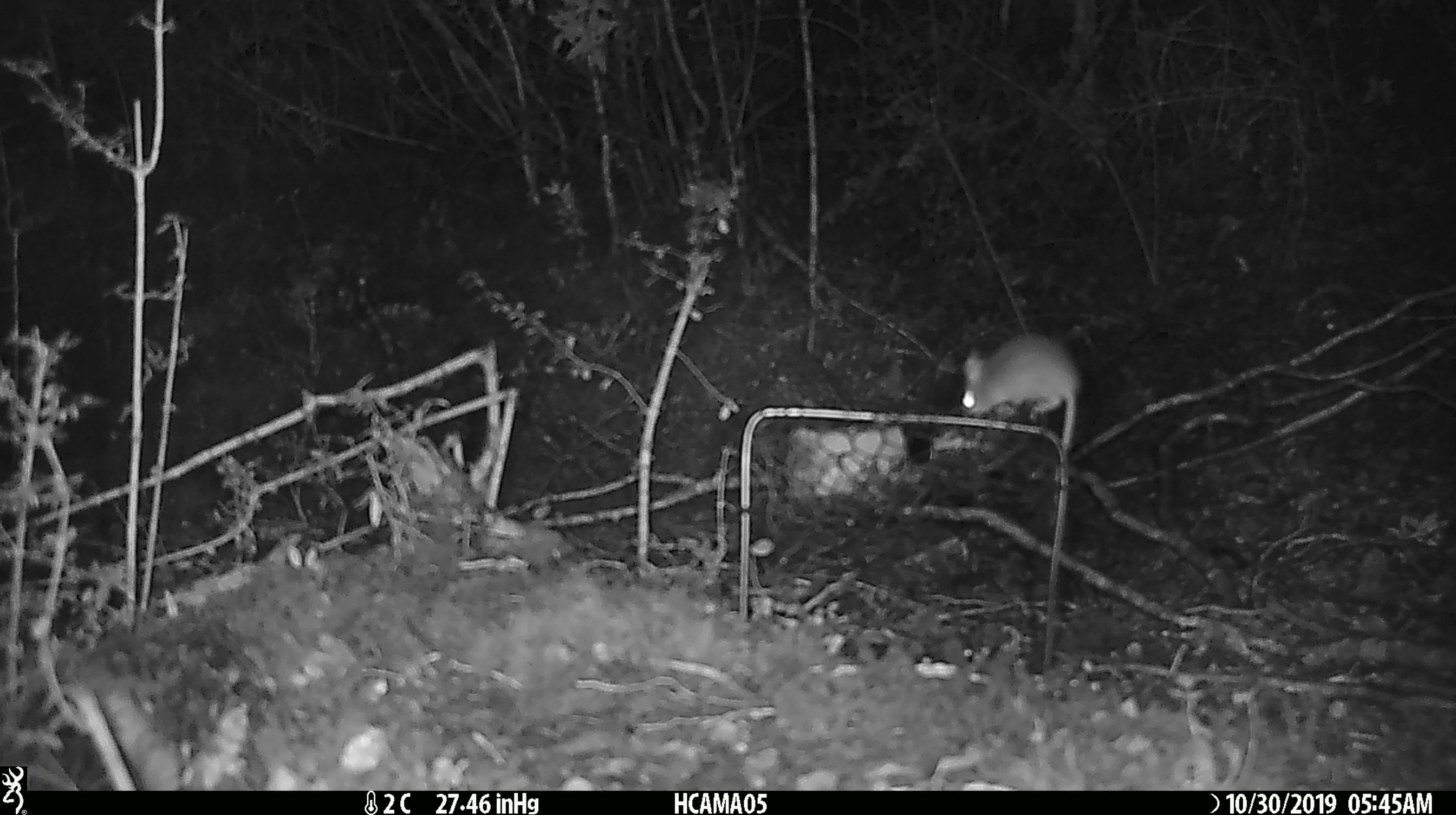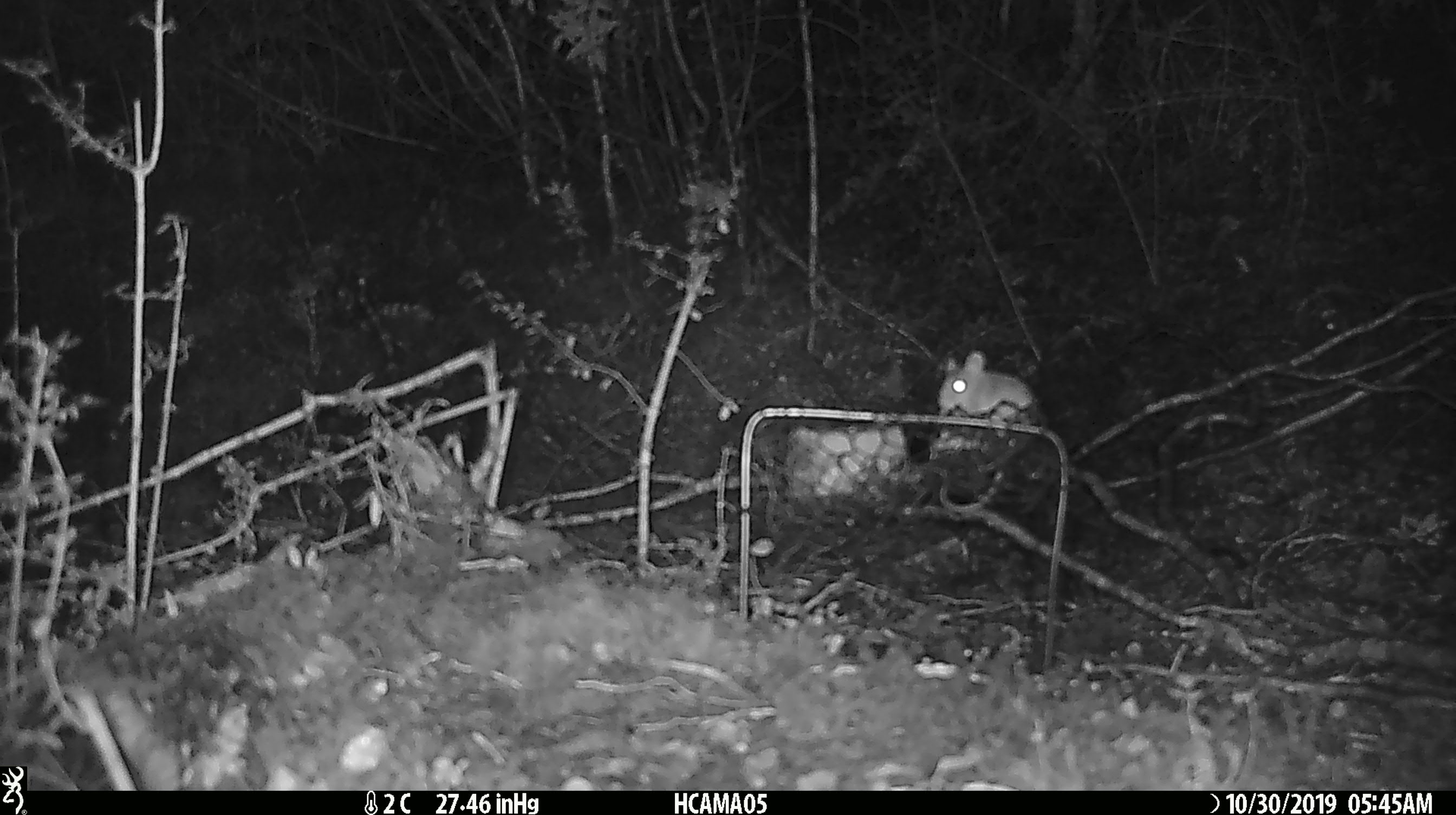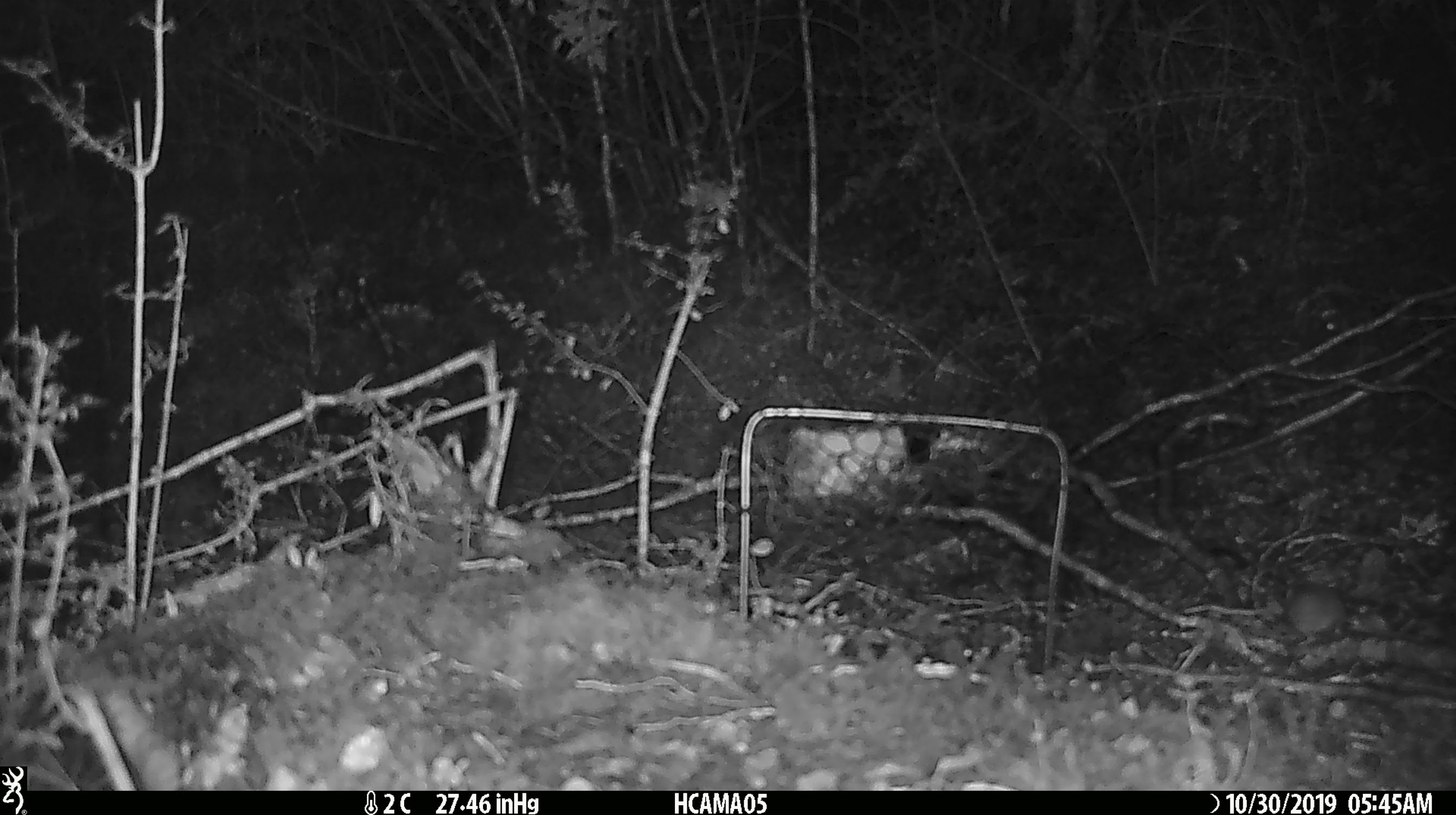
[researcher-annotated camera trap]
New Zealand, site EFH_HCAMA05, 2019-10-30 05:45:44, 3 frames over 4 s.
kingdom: Animalia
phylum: Chordata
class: Mammalia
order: Rodentia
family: Muridae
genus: Mus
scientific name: Mus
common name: mouse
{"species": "mouse (Mus)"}